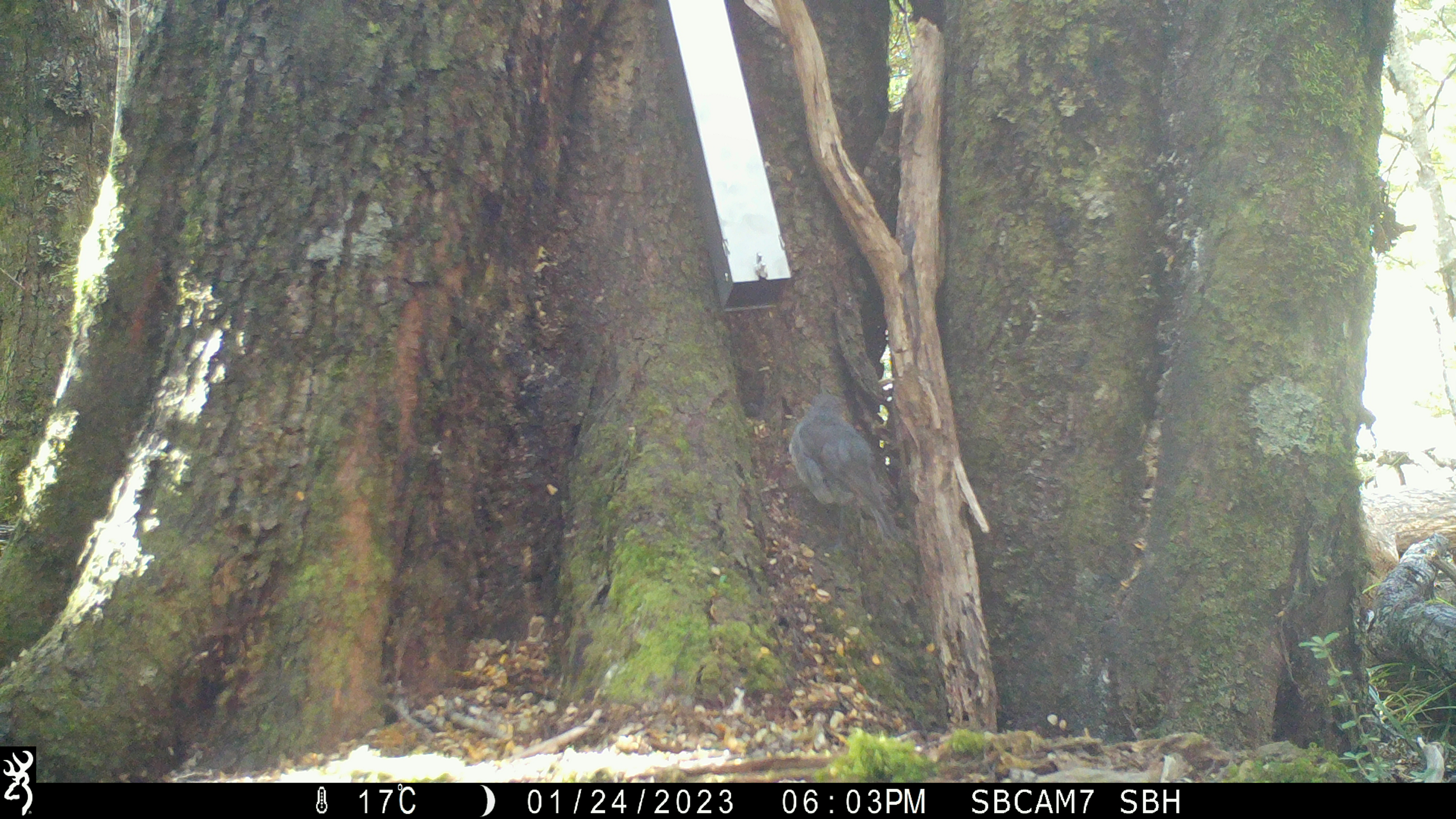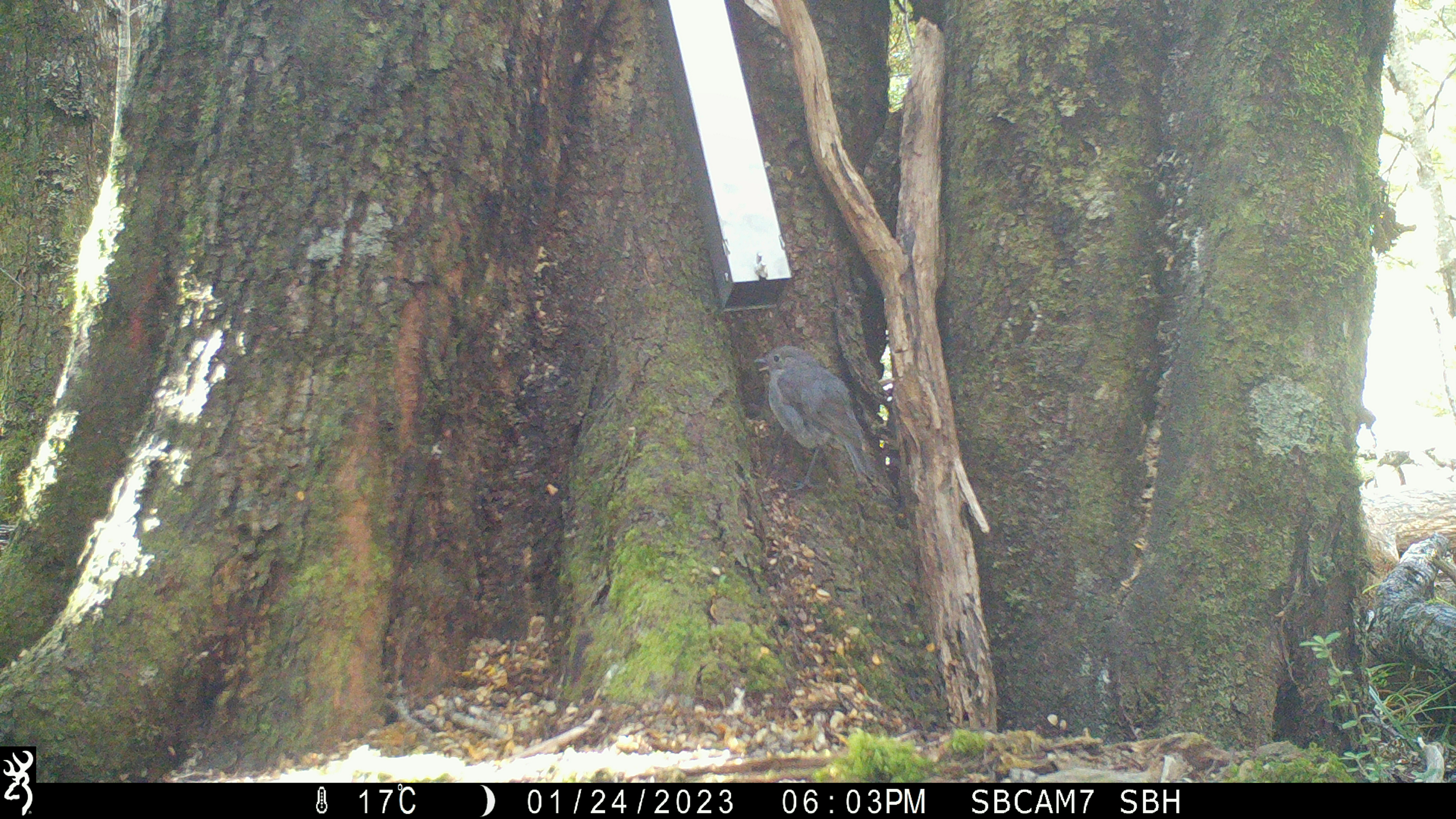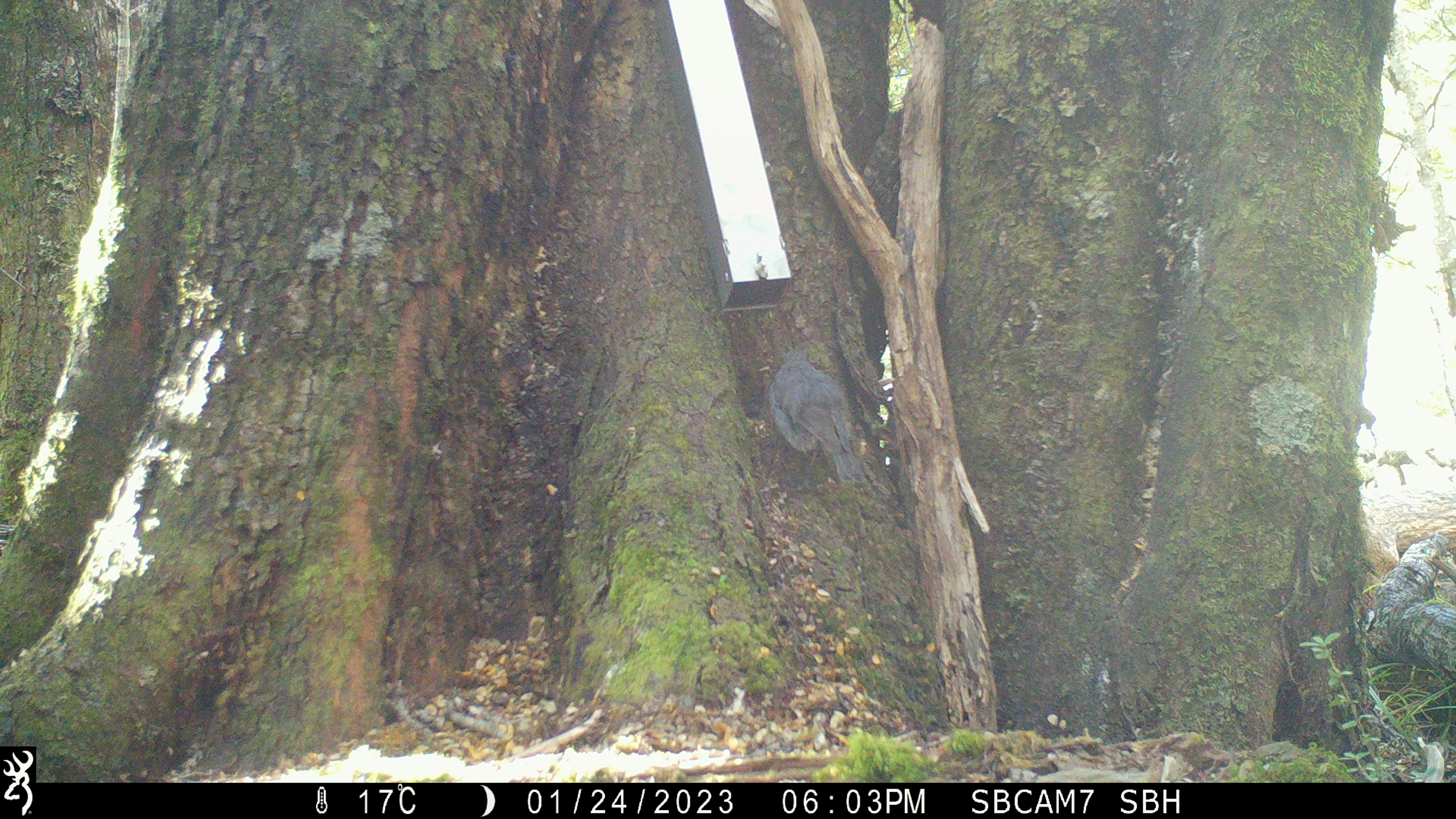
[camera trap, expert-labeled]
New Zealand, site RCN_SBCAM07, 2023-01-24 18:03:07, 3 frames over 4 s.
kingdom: Animalia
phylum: Chordata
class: Aves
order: Passeriformes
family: Petroicidae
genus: Petroica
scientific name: Petroica australis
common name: new zealand robin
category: robin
Robin (new zealand robin) (Petroica australis).